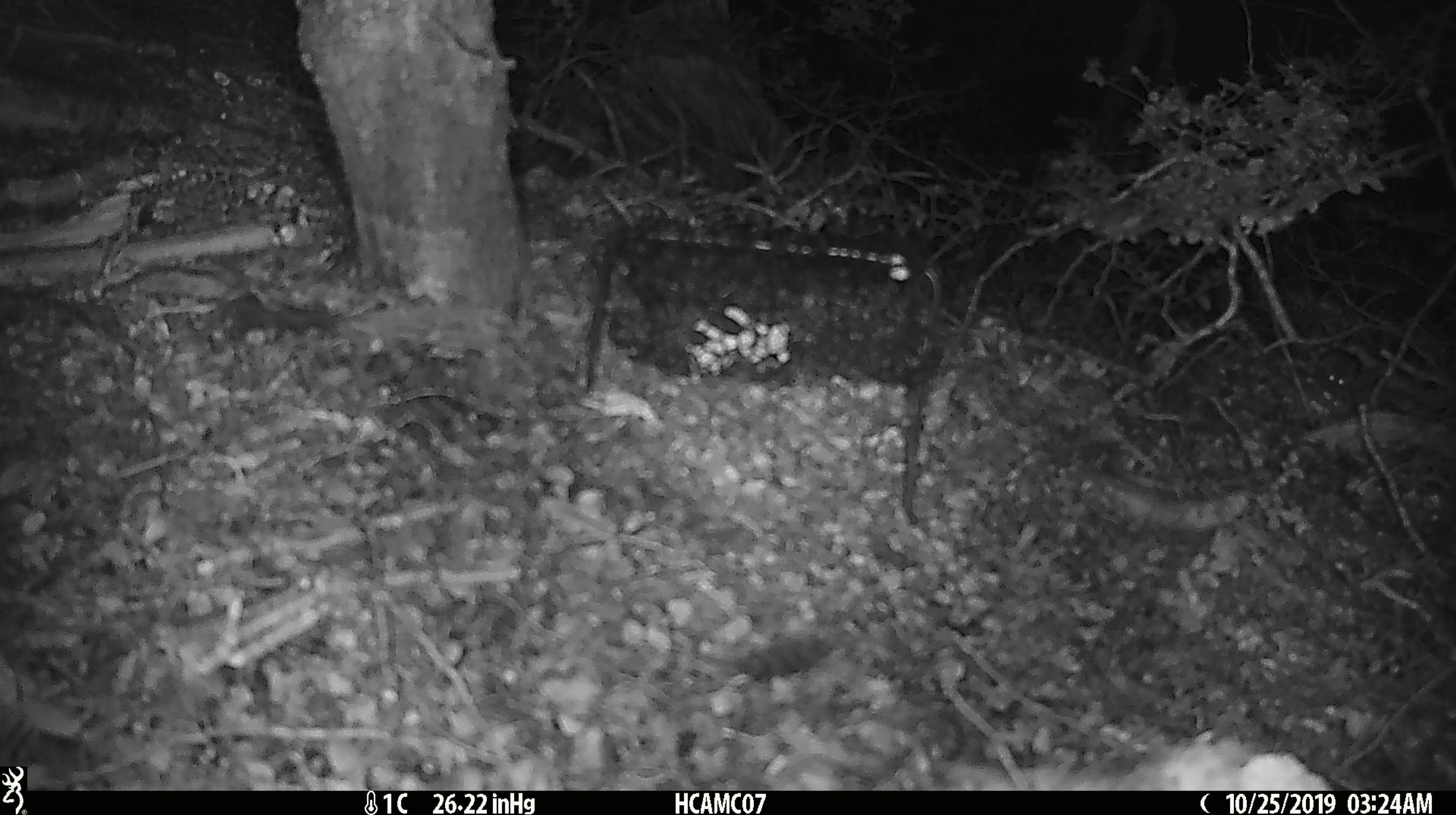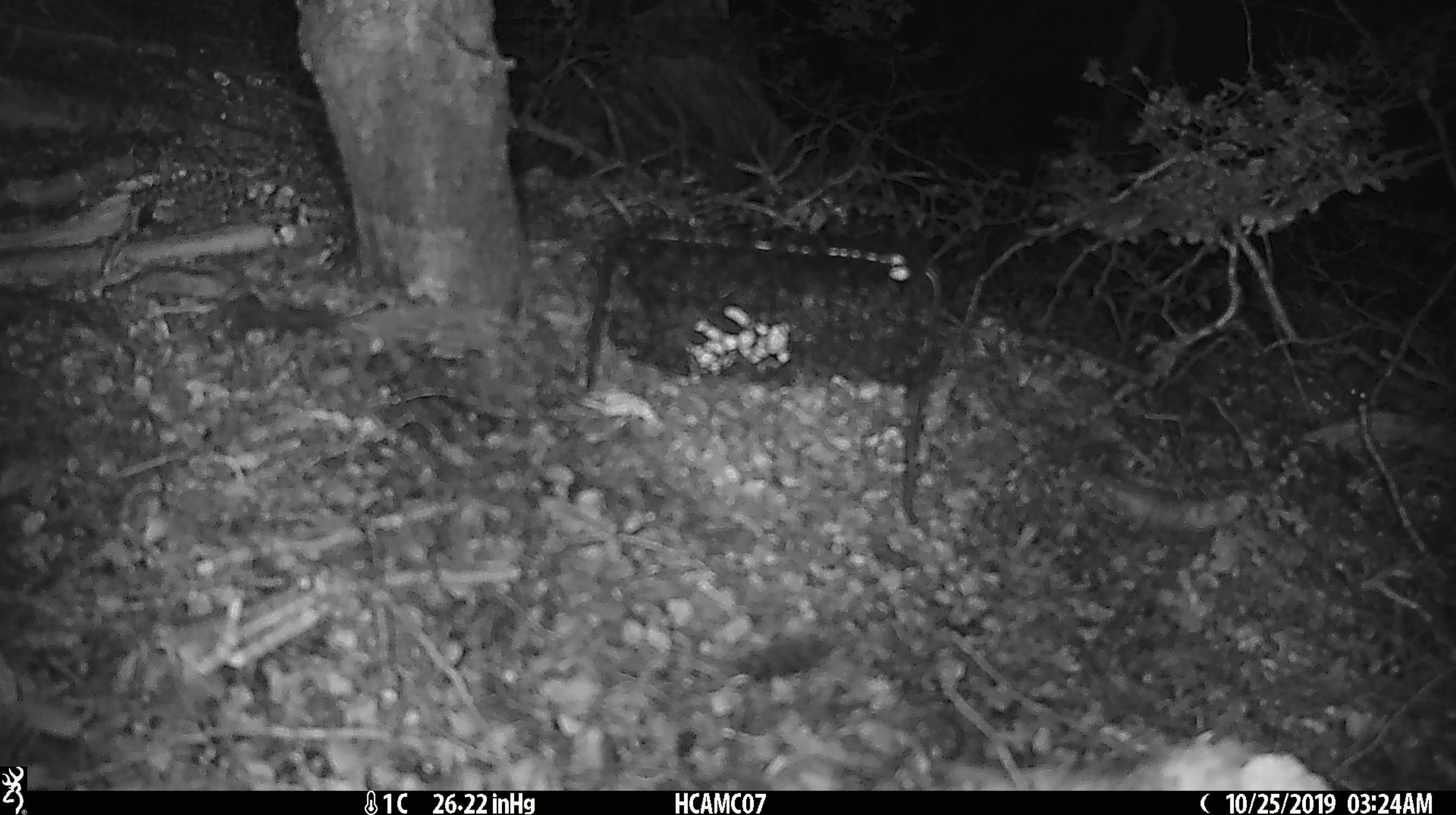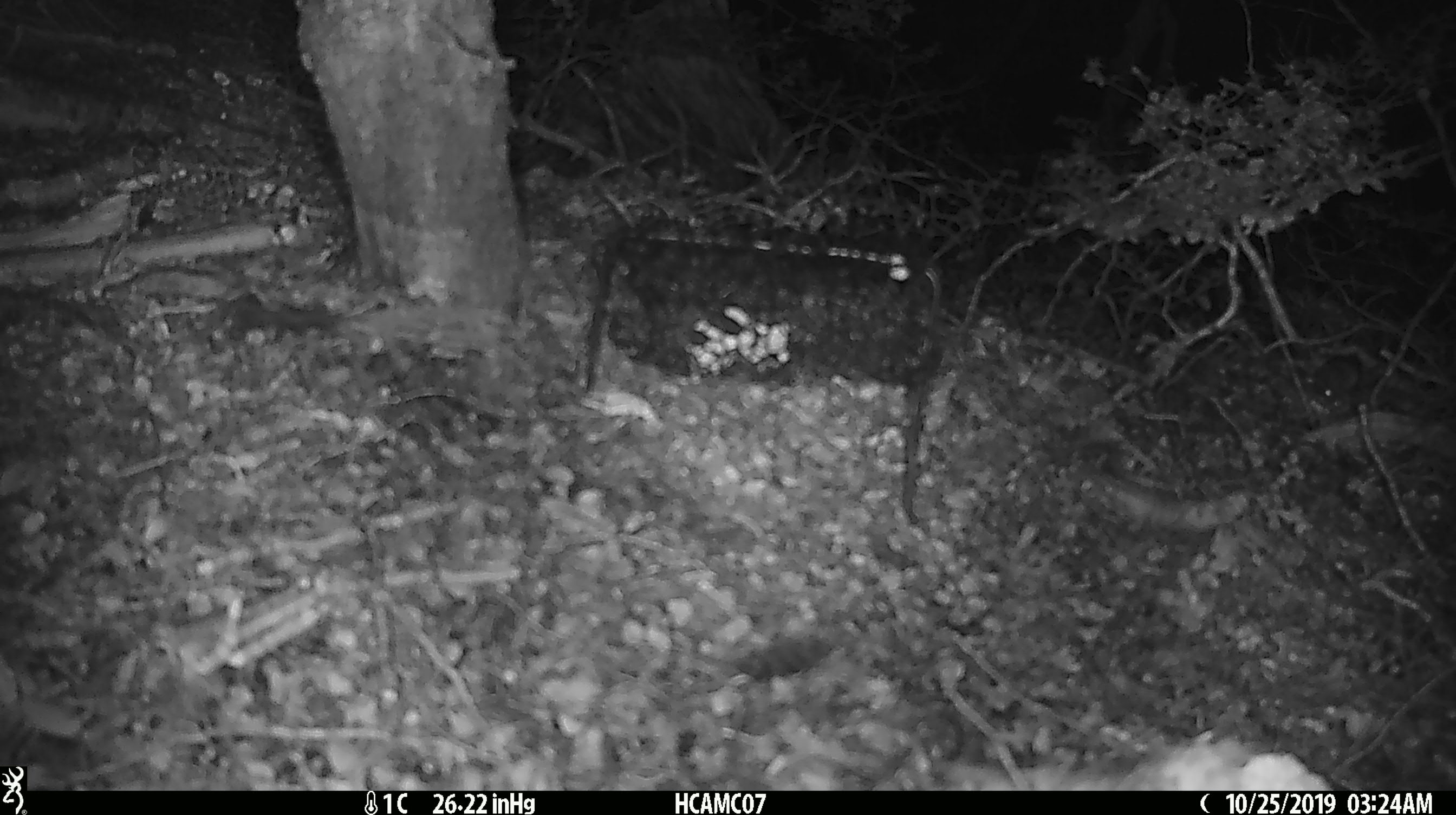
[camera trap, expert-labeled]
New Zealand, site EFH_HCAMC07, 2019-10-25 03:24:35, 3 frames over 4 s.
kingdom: Animalia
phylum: Chordata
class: Mammalia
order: Rodentia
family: Muridae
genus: Mus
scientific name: Mus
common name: mouse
Mouse (Mus).